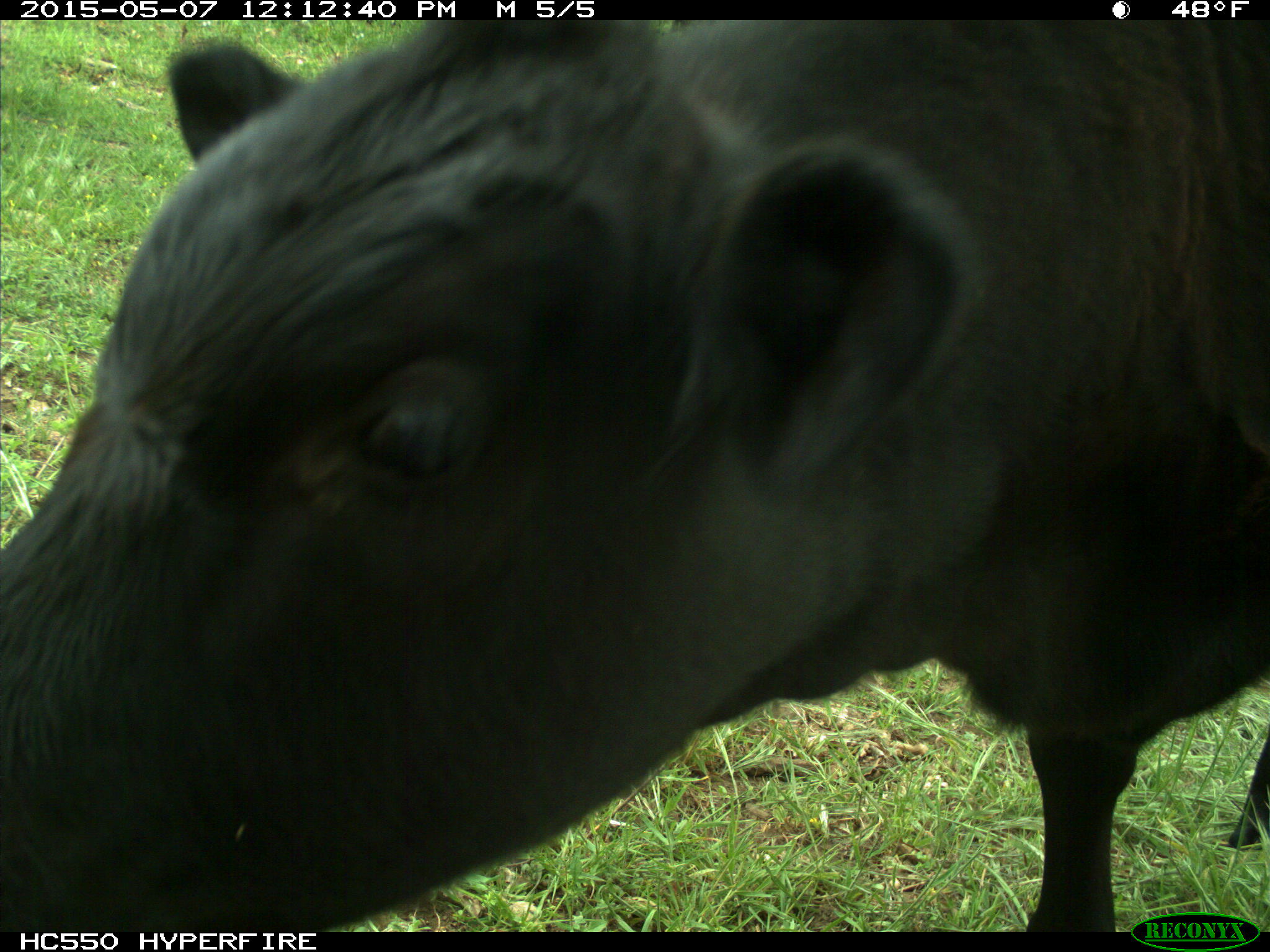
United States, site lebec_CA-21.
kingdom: Animalia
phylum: Chordata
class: Mammalia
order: Artiodactyla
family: Bovidae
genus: Bos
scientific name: Bos taurus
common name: domestic cow